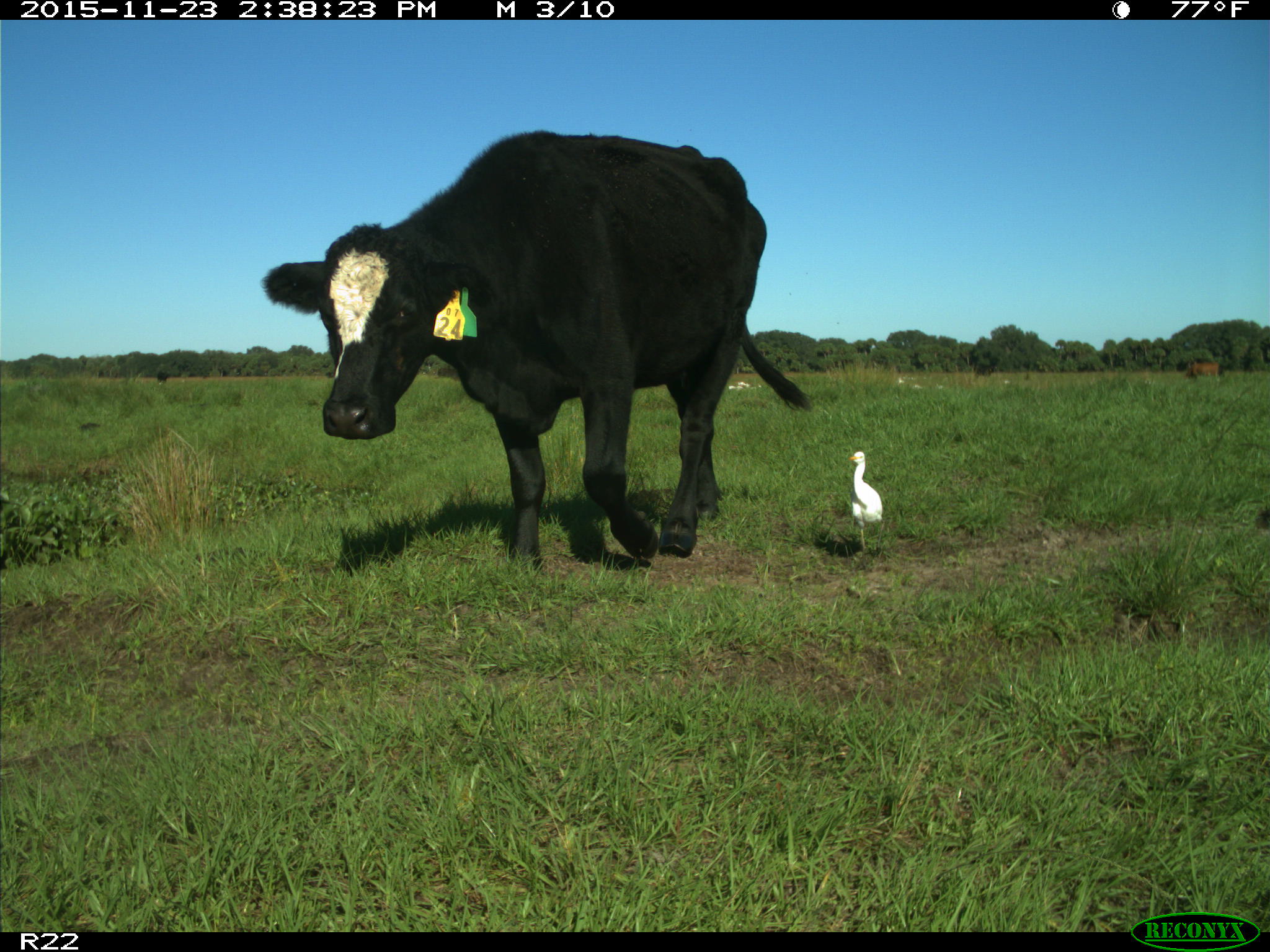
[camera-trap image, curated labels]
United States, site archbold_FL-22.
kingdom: Animalia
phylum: Chordata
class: Mammalia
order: Artiodactyla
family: Bovidae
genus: Bos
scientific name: Bos taurus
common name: domestic cow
Bos taurus (domestic cow).